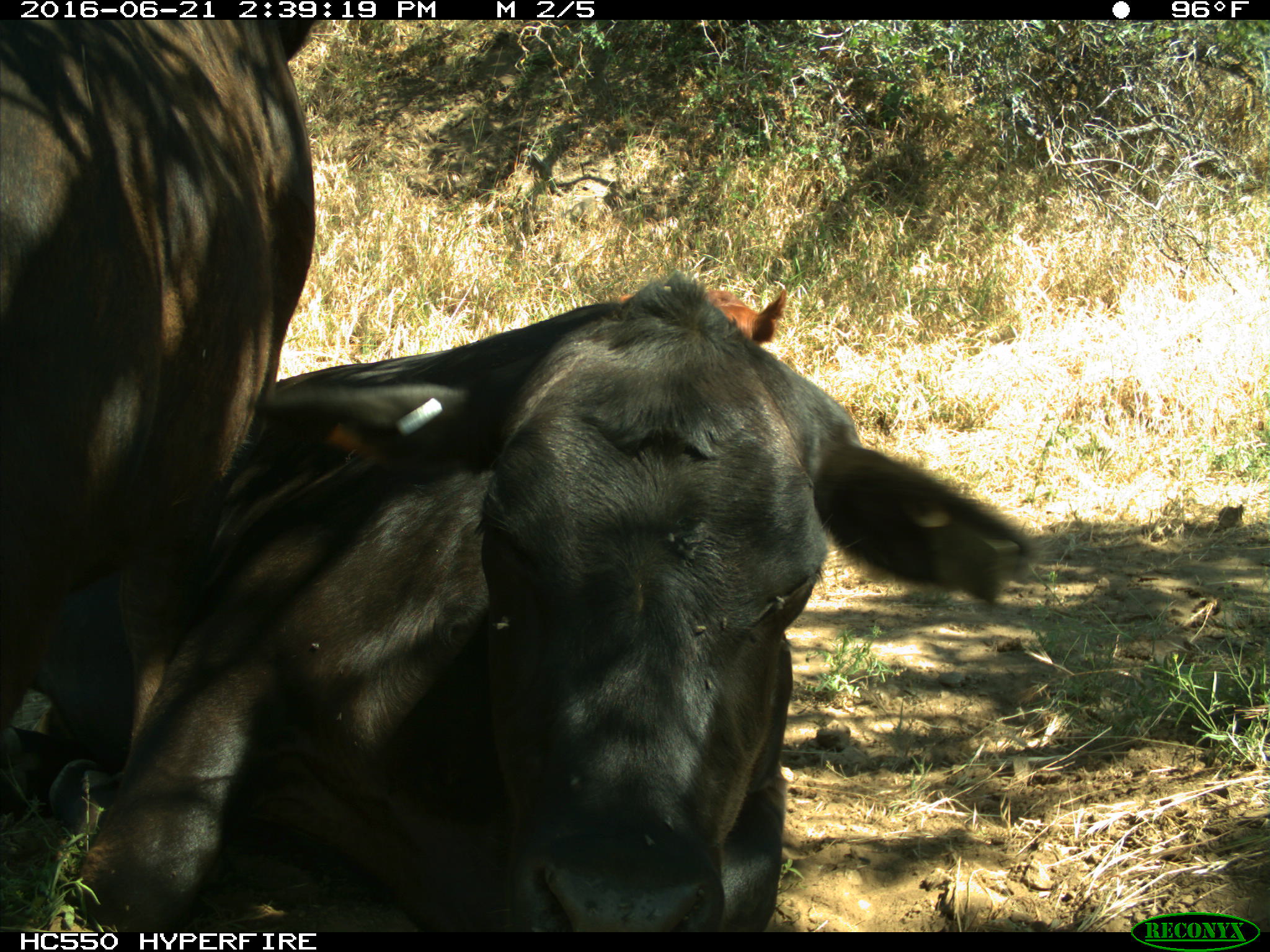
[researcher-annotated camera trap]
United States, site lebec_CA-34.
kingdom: Animalia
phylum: Chordata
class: Mammalia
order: Artiodactyla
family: Bovidae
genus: Bos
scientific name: Bos taurus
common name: domestic cow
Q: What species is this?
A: Bos taurus (domestic cow).